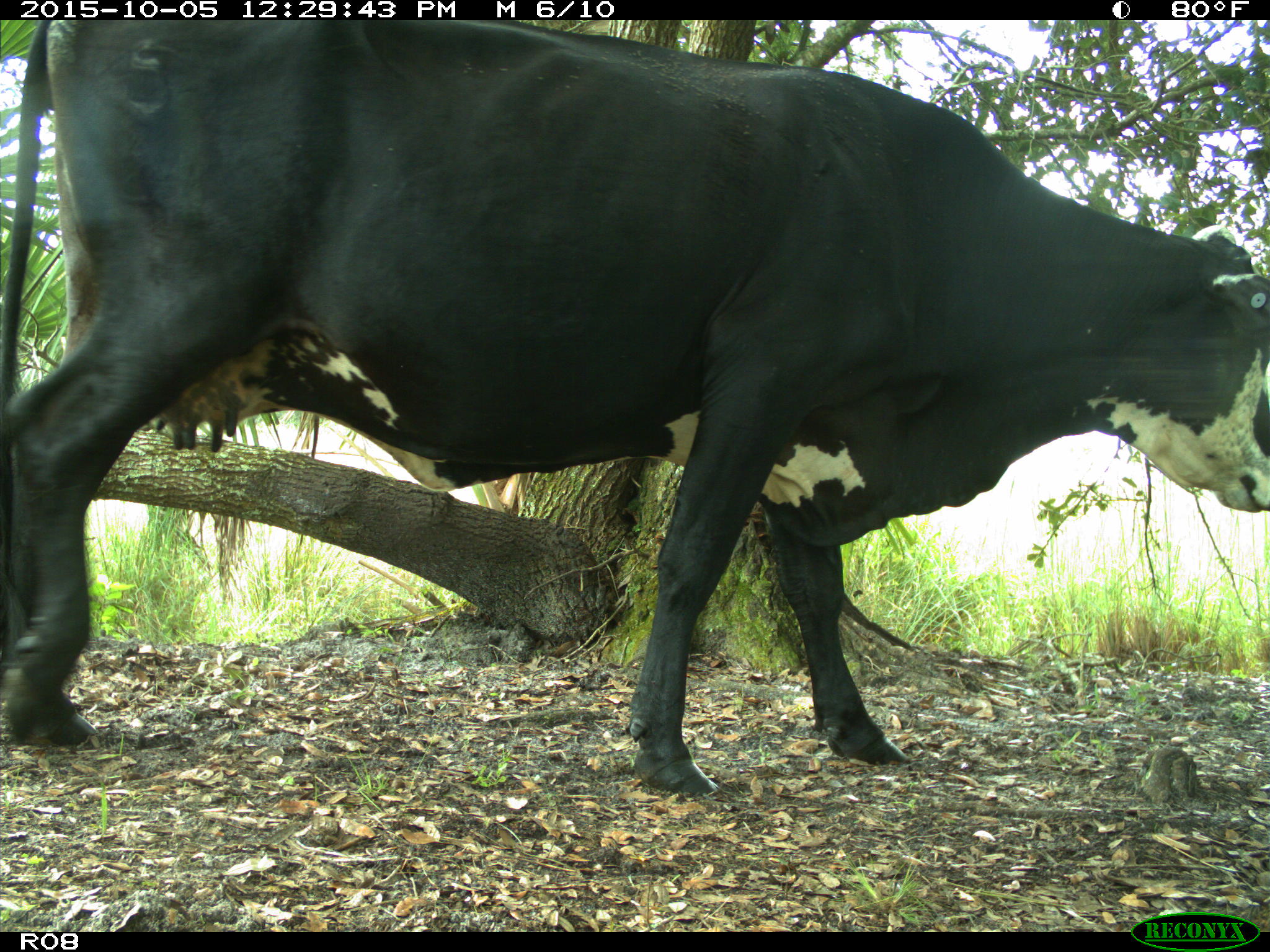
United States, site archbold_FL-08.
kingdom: Animalia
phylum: Chordata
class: Mammalia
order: Artiodactyla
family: Bovidae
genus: Bos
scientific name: Bos taurus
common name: domestic cow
Bos taurus (domestic cow).